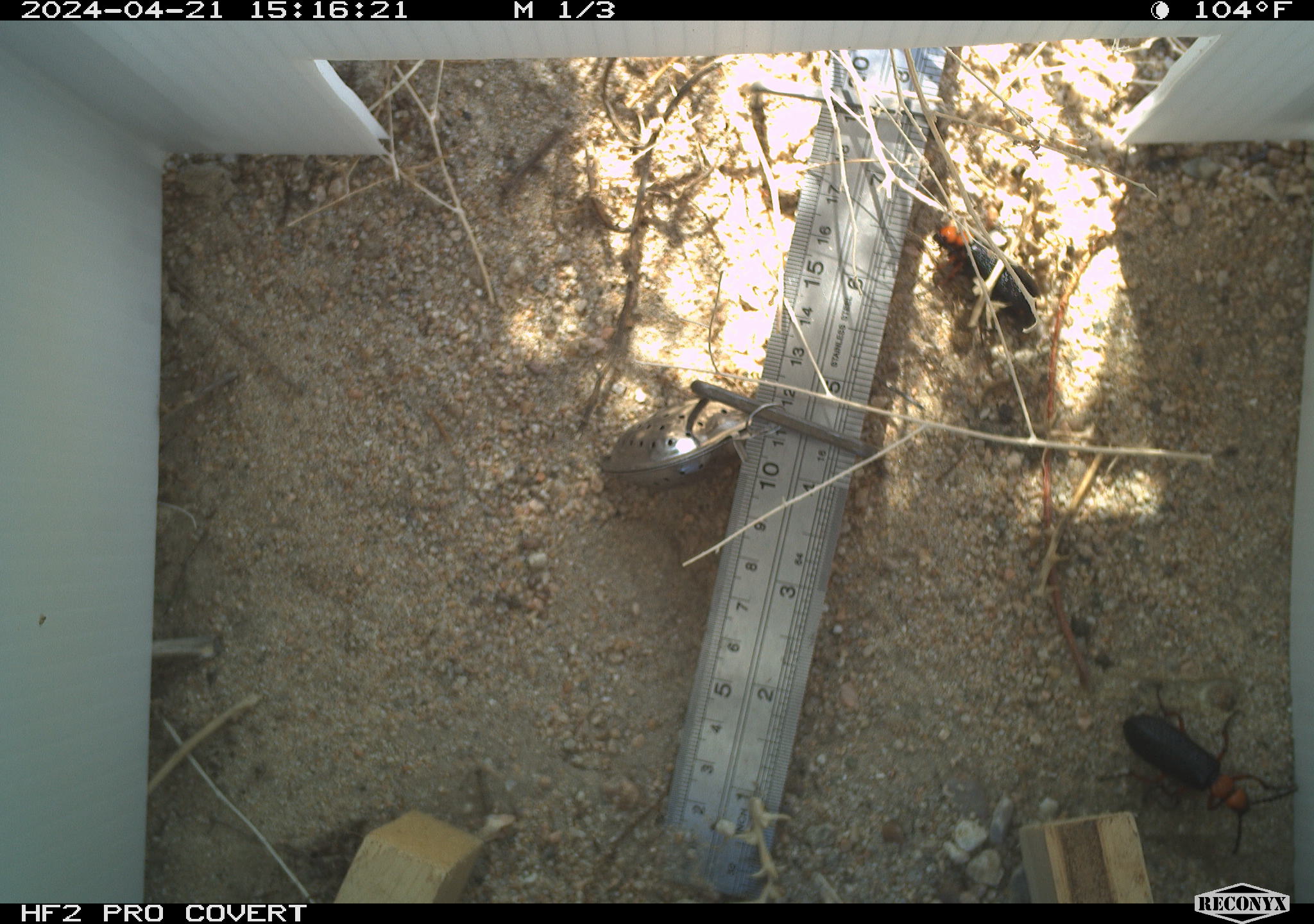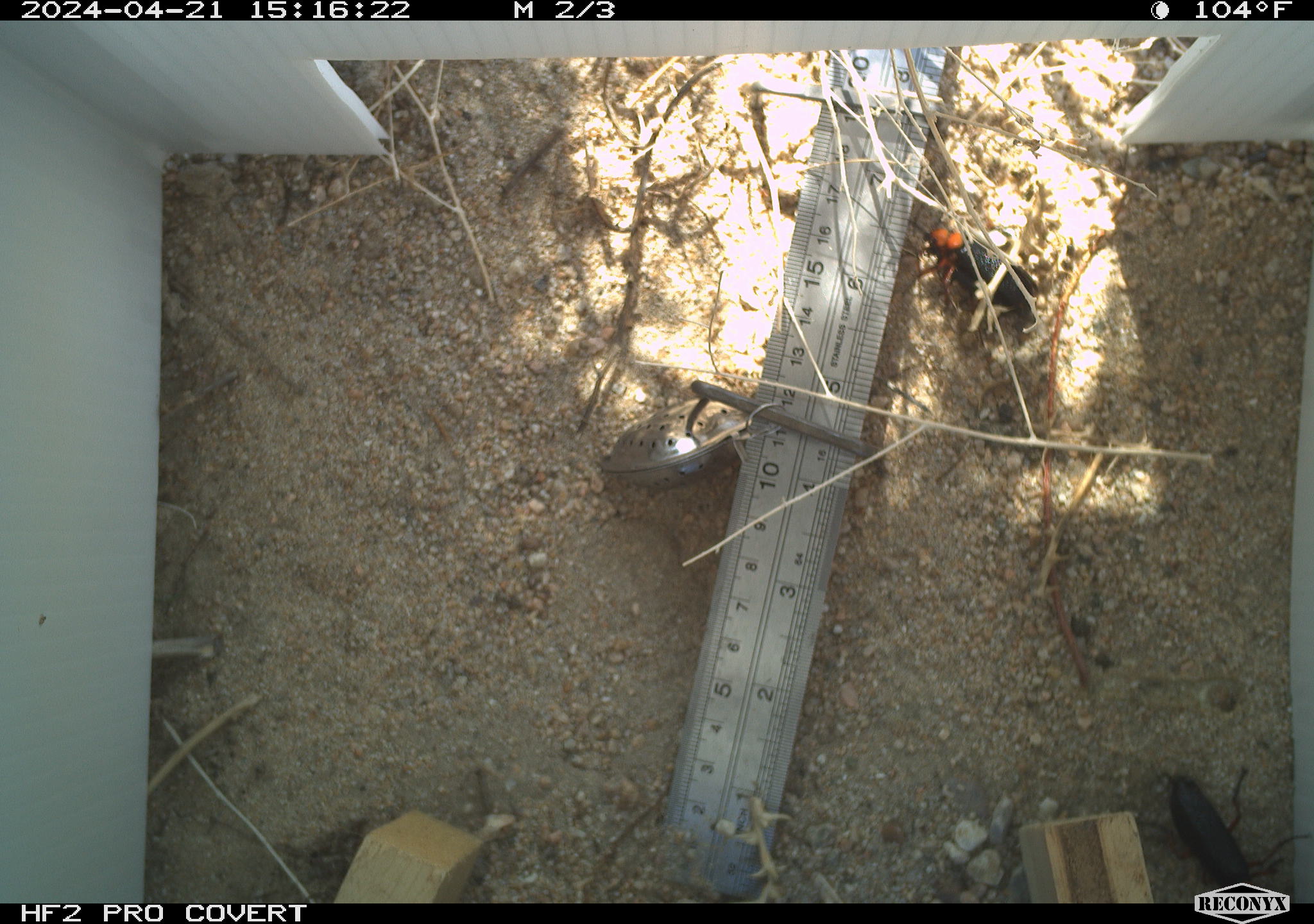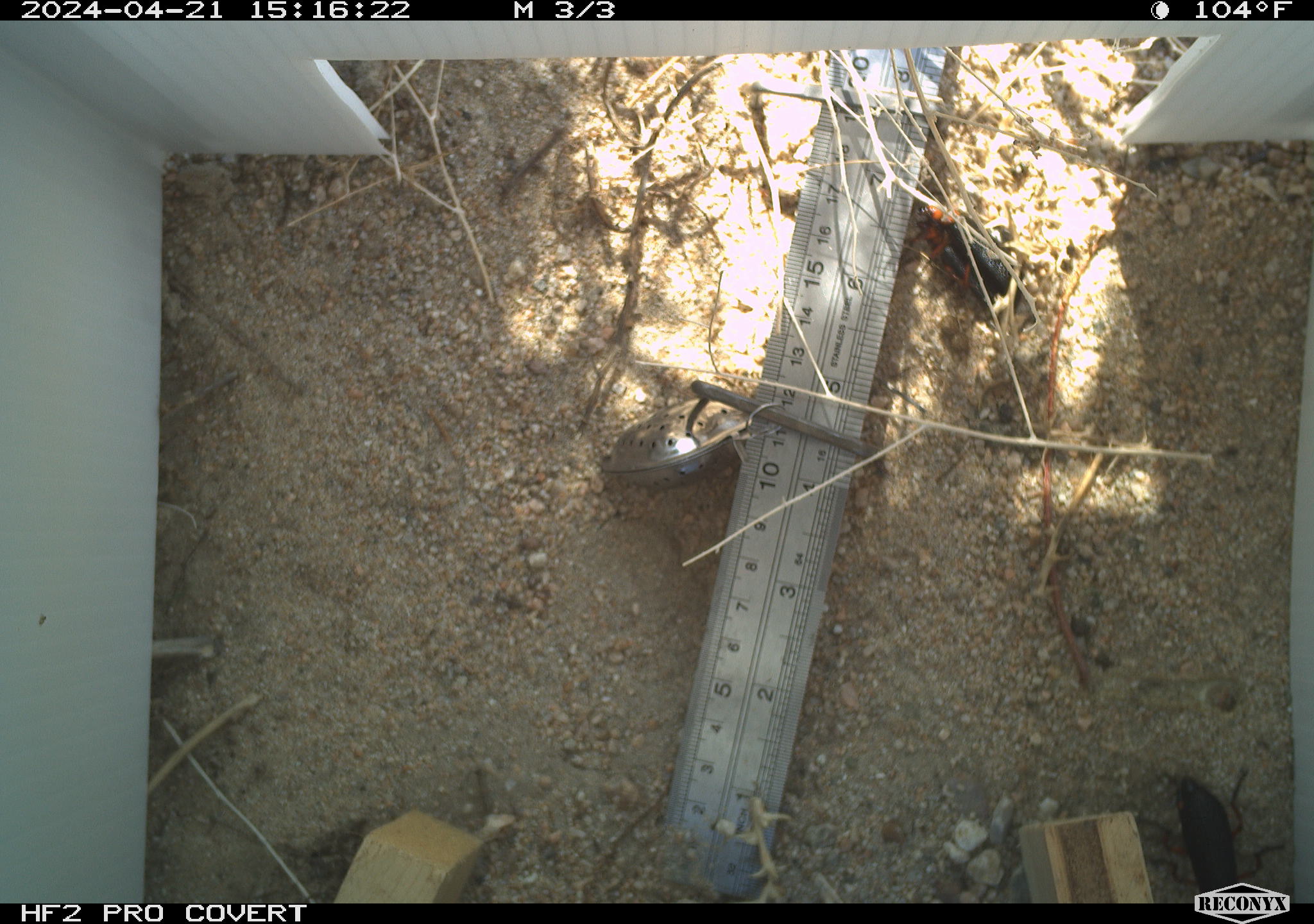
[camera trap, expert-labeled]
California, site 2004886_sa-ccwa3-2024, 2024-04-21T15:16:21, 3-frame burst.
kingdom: Animalia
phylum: Arthropoda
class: Insecta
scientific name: Insecta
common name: insect